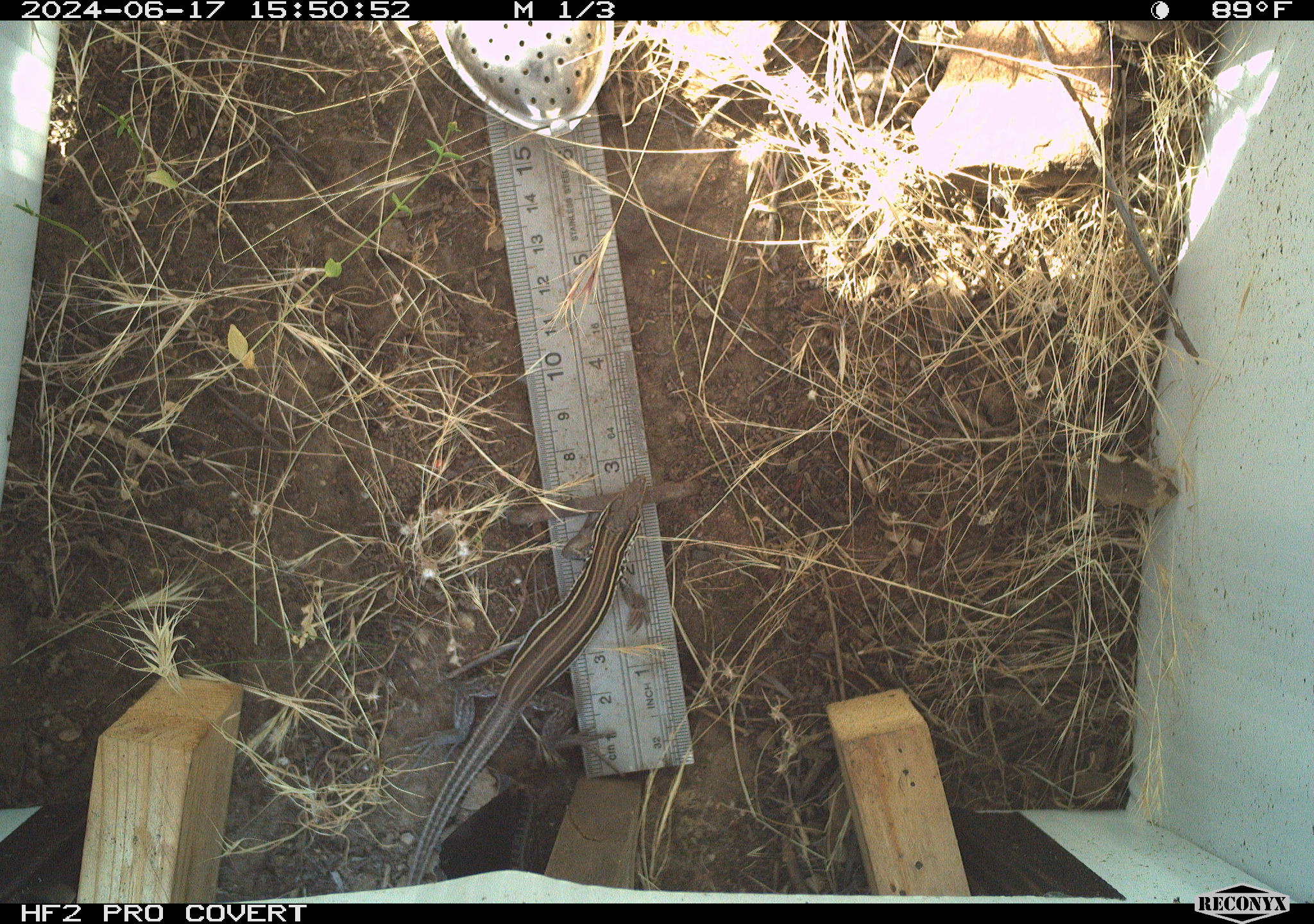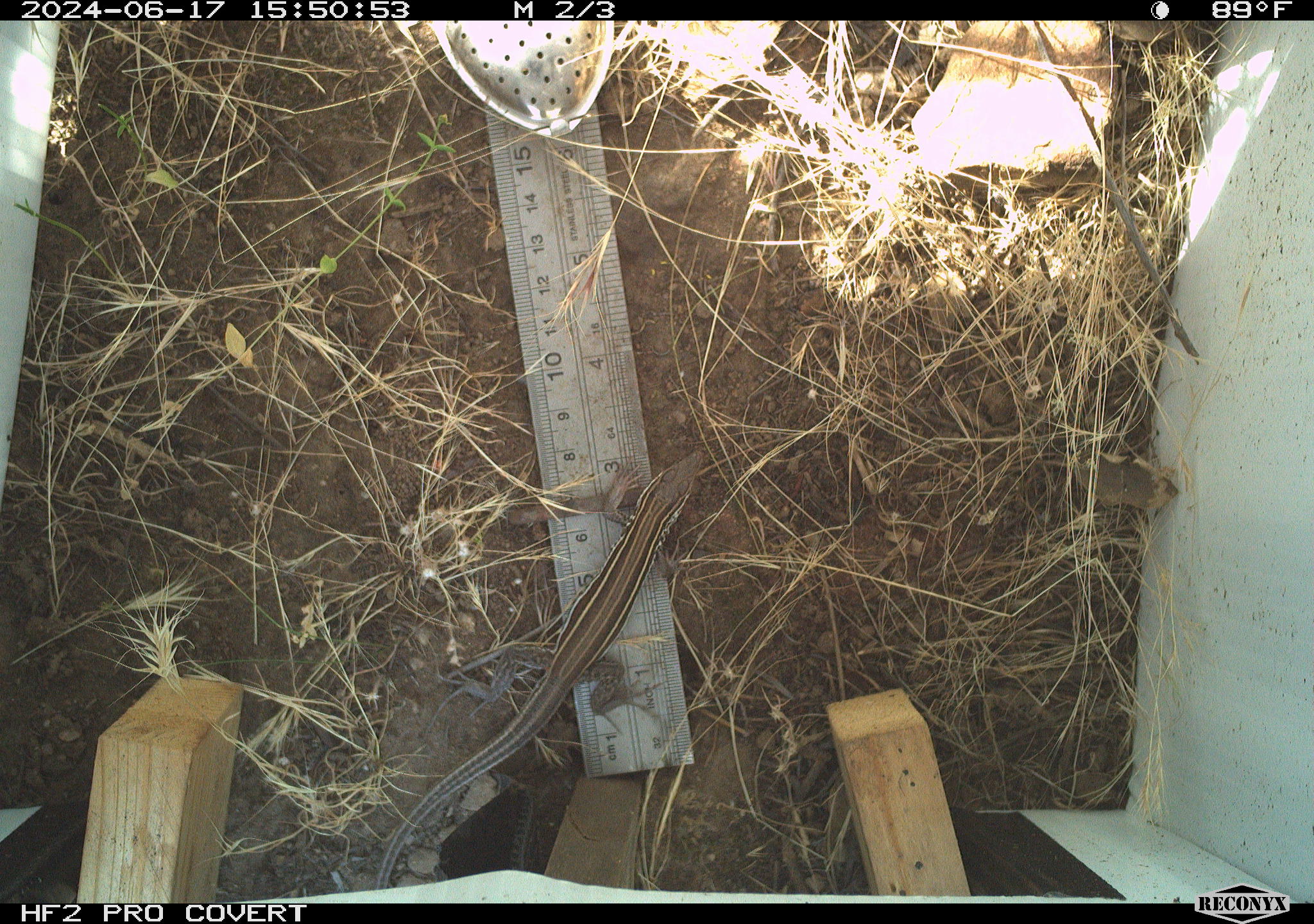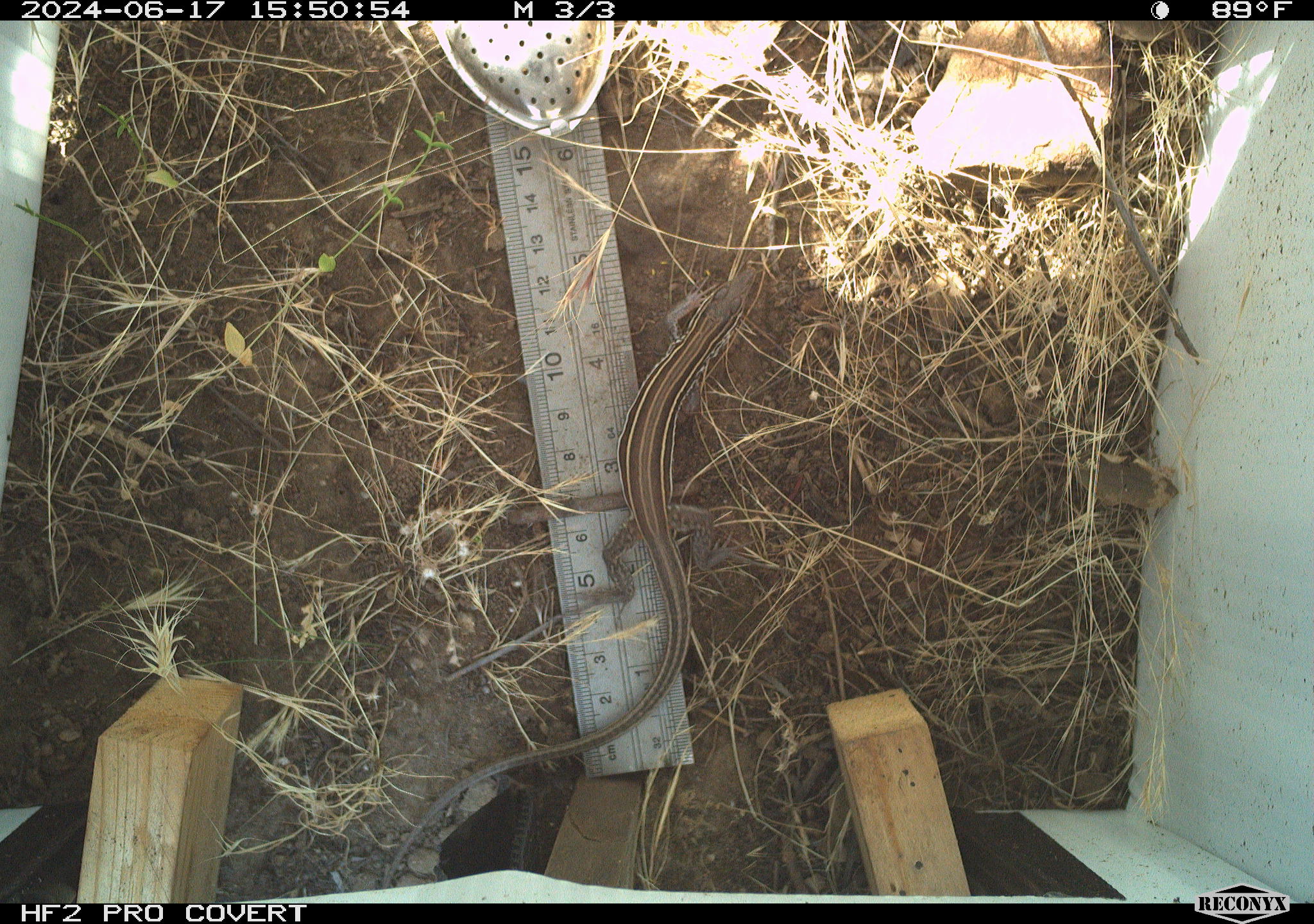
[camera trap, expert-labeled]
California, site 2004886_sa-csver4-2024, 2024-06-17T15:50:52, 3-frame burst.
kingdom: Animalia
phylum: Chordata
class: Reptilia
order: Squamata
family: Teiidae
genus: Aspidoscelis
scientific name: Aspidoscelis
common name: whiptail lizards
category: aspidoscelis species